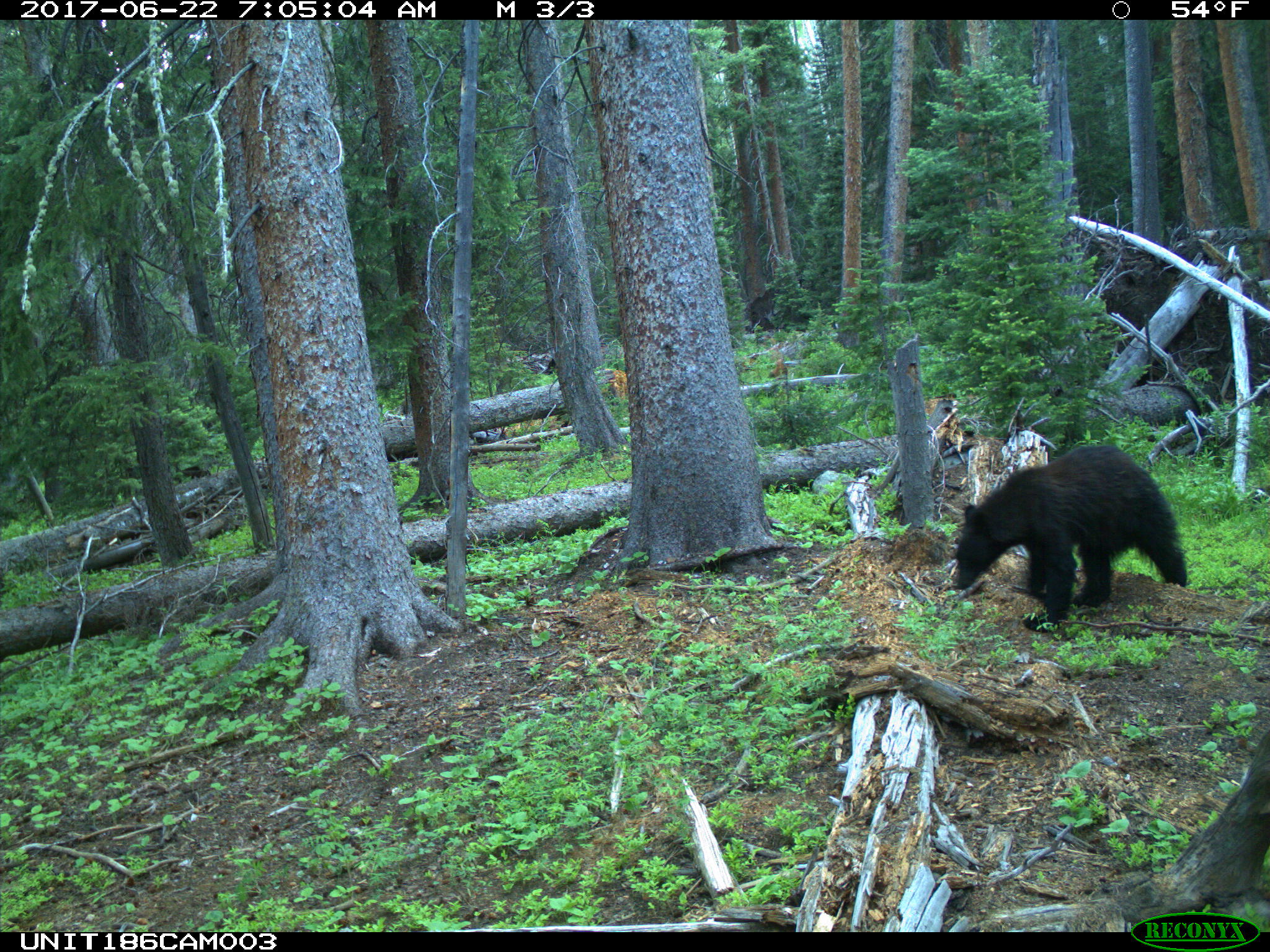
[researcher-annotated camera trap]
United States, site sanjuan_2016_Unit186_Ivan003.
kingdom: Animalia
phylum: Chordata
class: Mammalia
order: Carnivora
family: Ursidae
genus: Ursus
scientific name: Ursus americanus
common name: american black bear